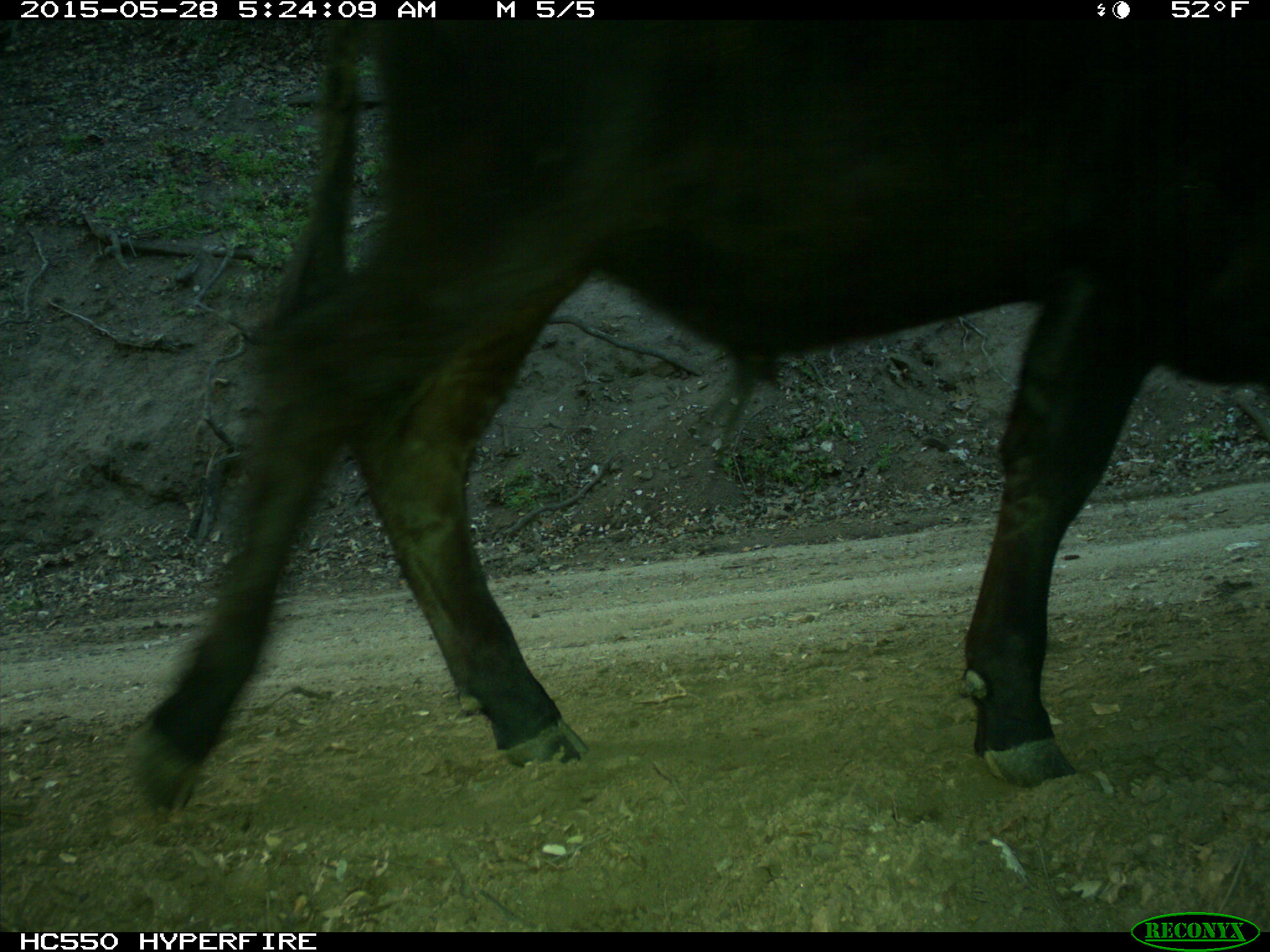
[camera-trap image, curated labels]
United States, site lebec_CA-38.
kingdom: Animalia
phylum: Chordata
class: Mammalia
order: Artiodactyla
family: Bovidae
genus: Bos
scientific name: Bos taurus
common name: domestic cow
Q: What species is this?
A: Bos taurus (domestic cow).